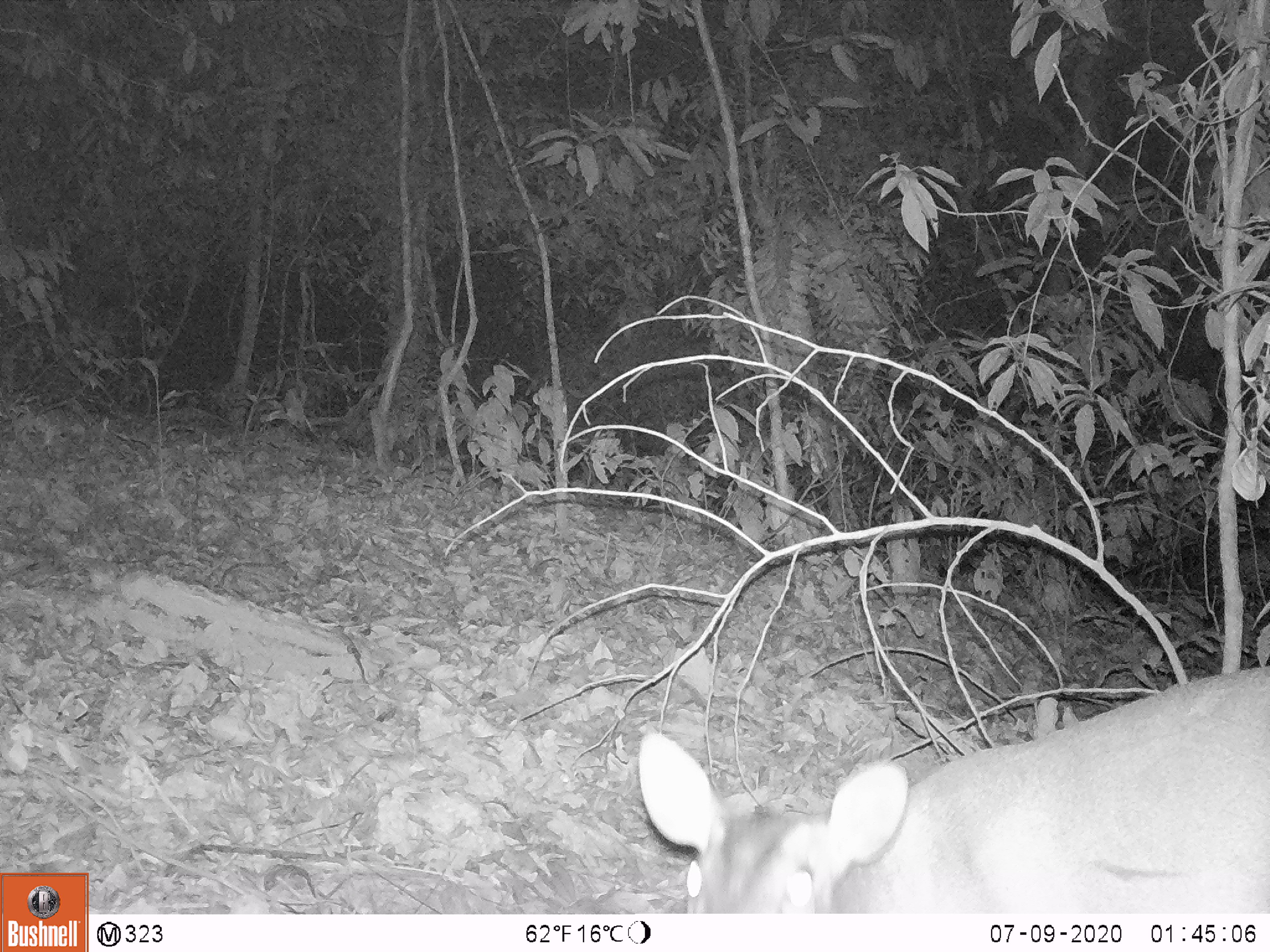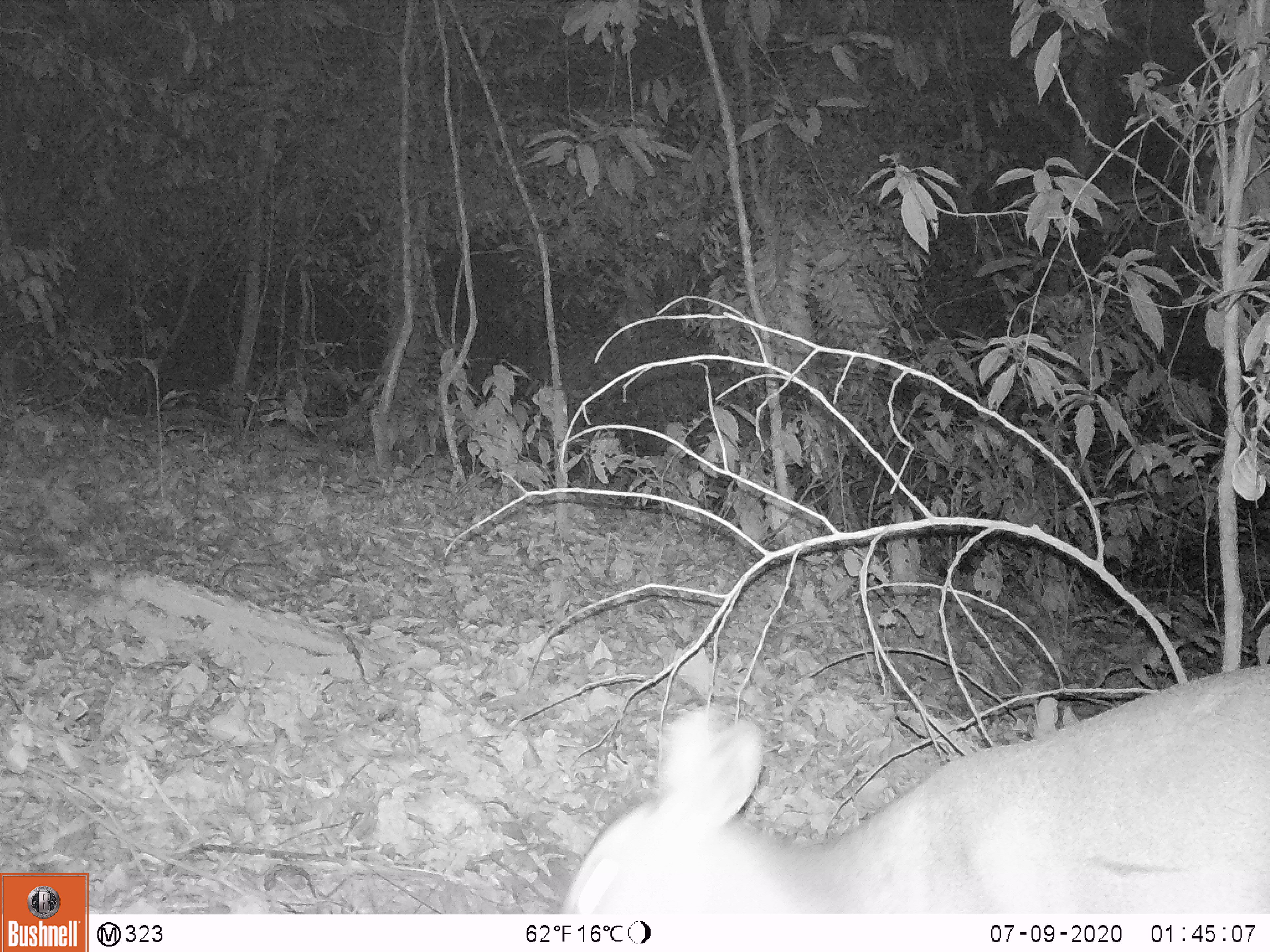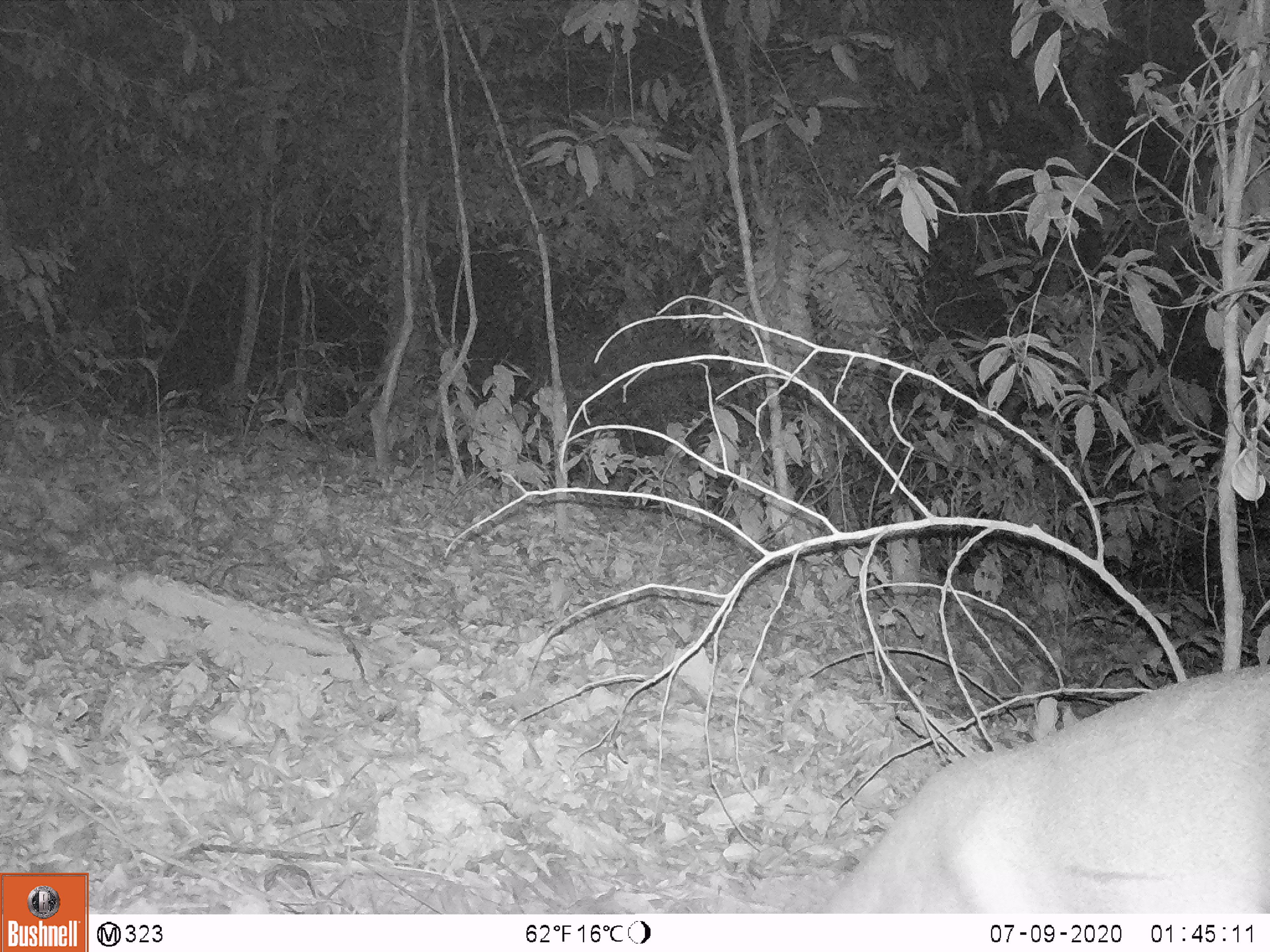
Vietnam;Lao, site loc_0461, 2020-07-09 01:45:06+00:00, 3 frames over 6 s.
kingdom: Animalia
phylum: Chordata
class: Mammalia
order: Artiodactyla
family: Cervidae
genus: Muntiacus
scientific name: Muntiacus vuquangensis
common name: large-antlered muntjac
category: large antlered muntjac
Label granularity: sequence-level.